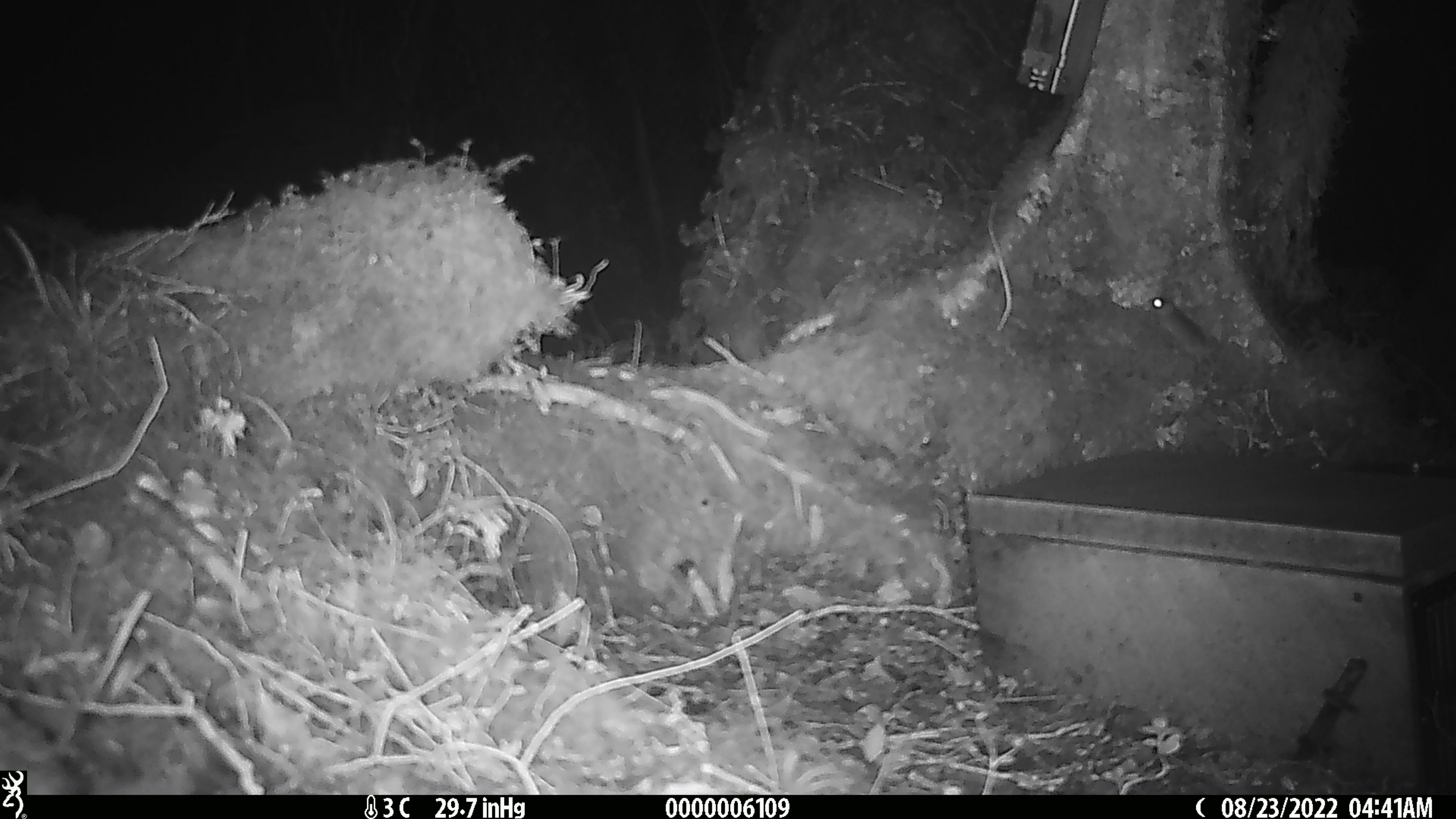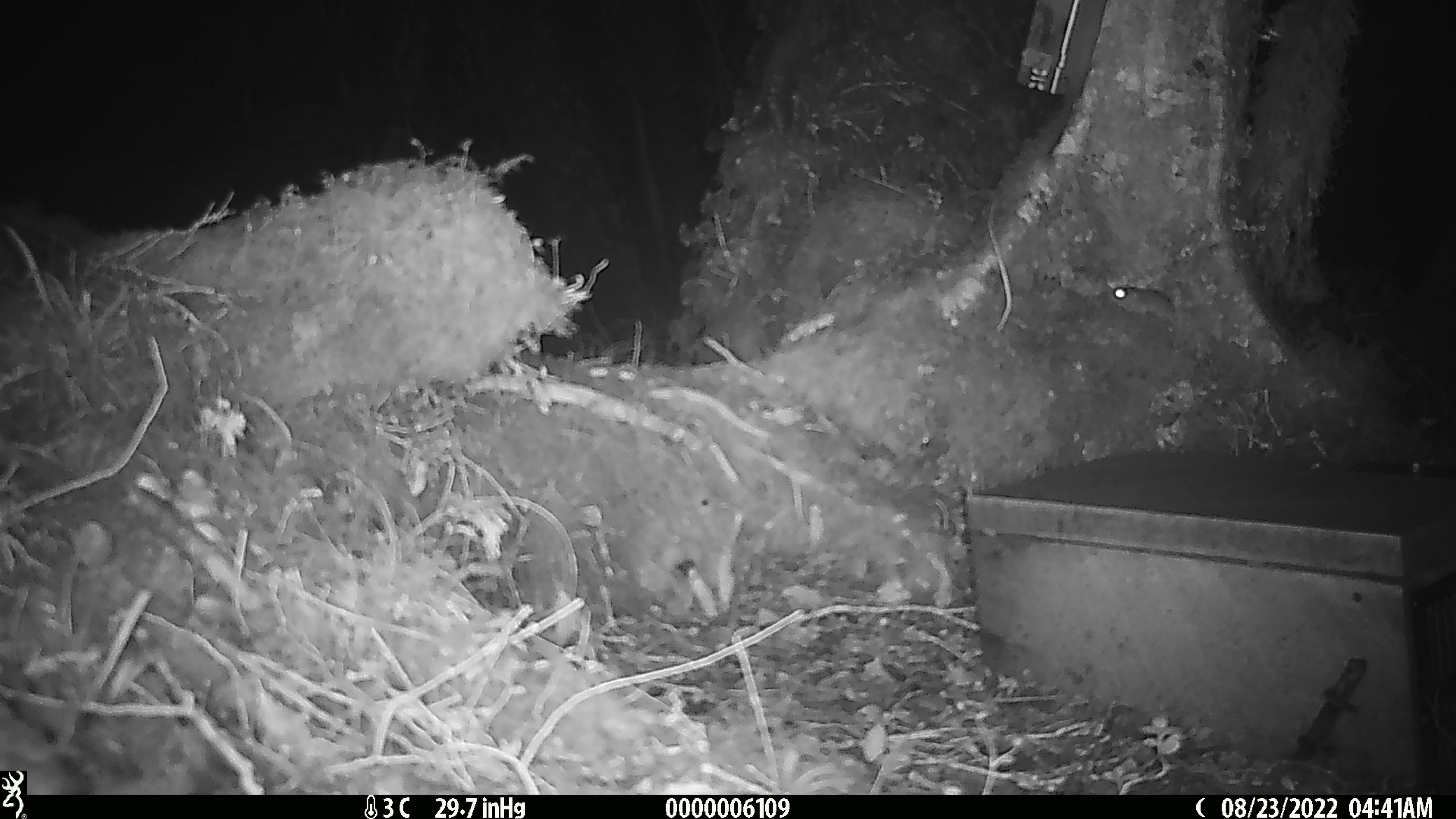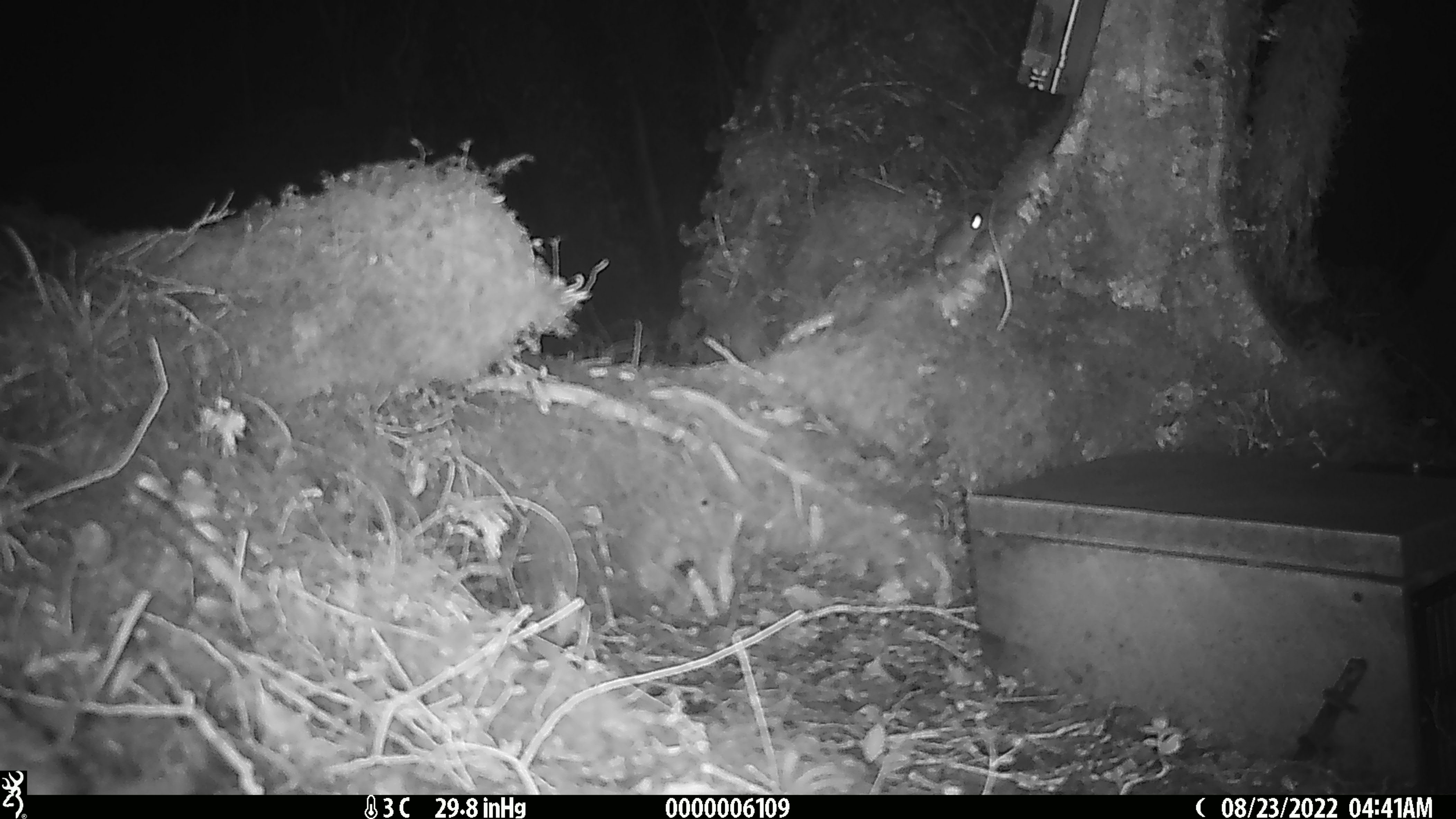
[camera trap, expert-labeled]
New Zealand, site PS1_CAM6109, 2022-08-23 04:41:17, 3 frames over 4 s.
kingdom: Animalia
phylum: Chordata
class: Mammalia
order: Rodentia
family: Muridae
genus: Mus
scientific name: Mus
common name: mouse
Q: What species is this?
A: Mouse (Mus).